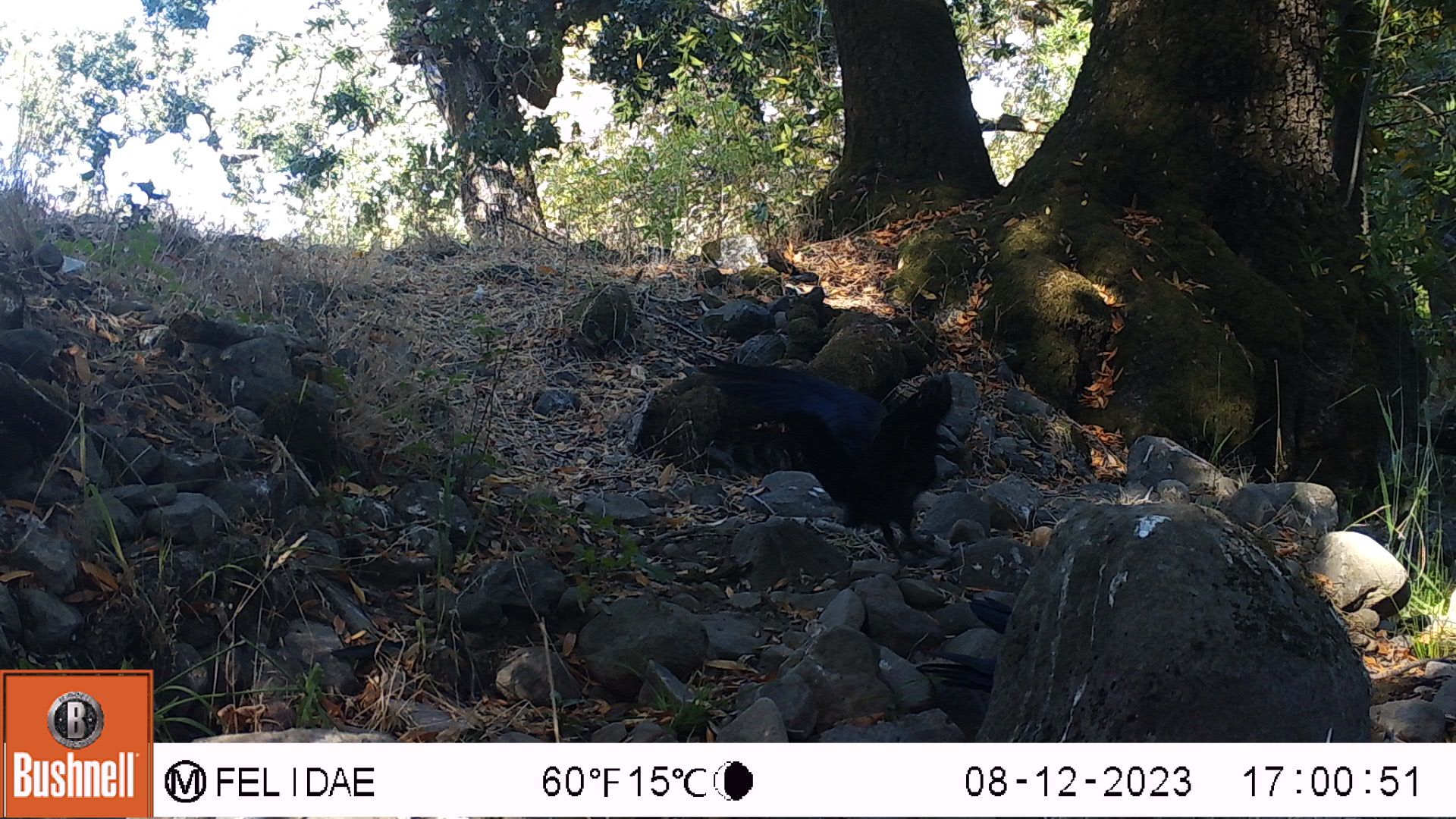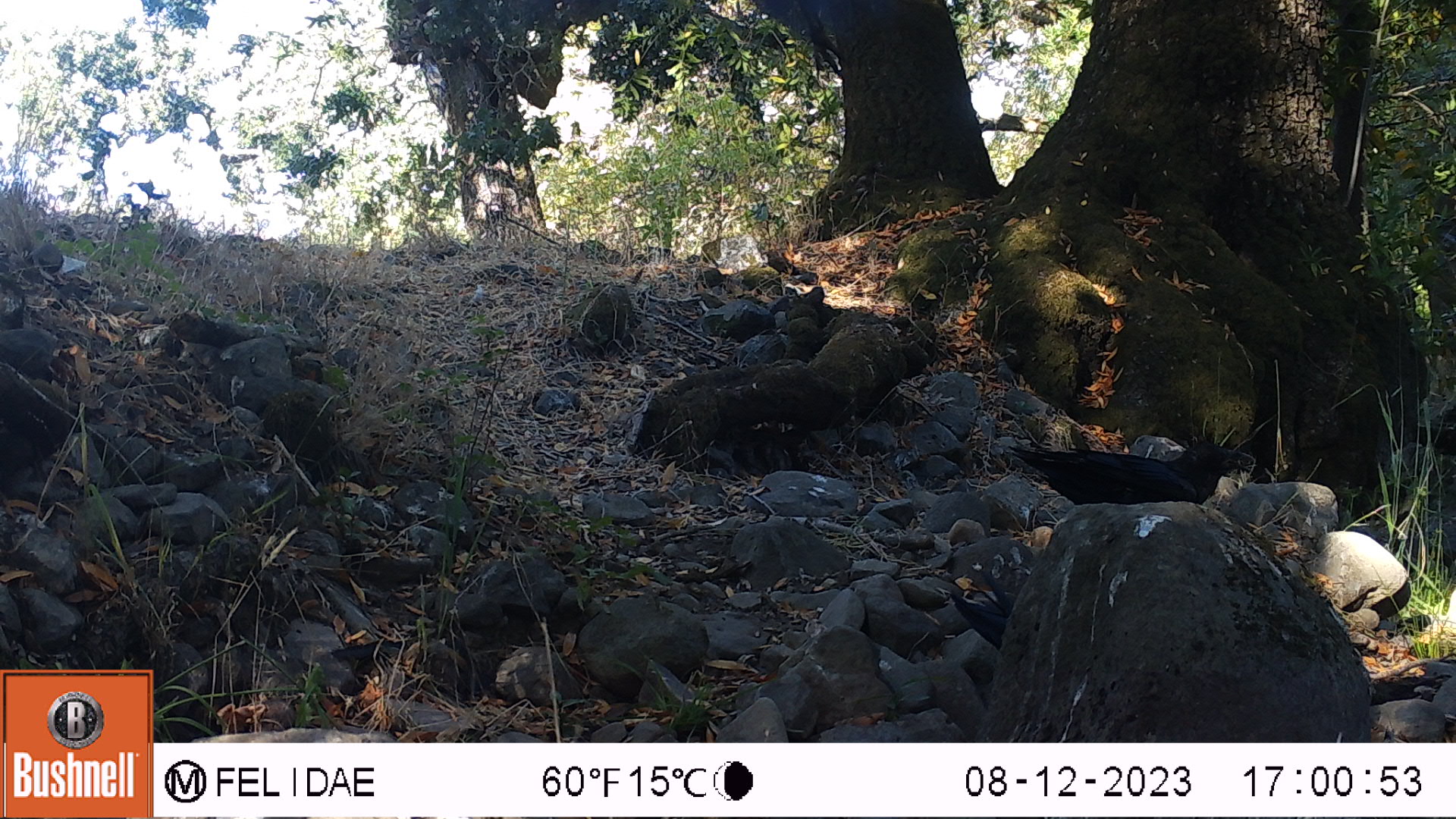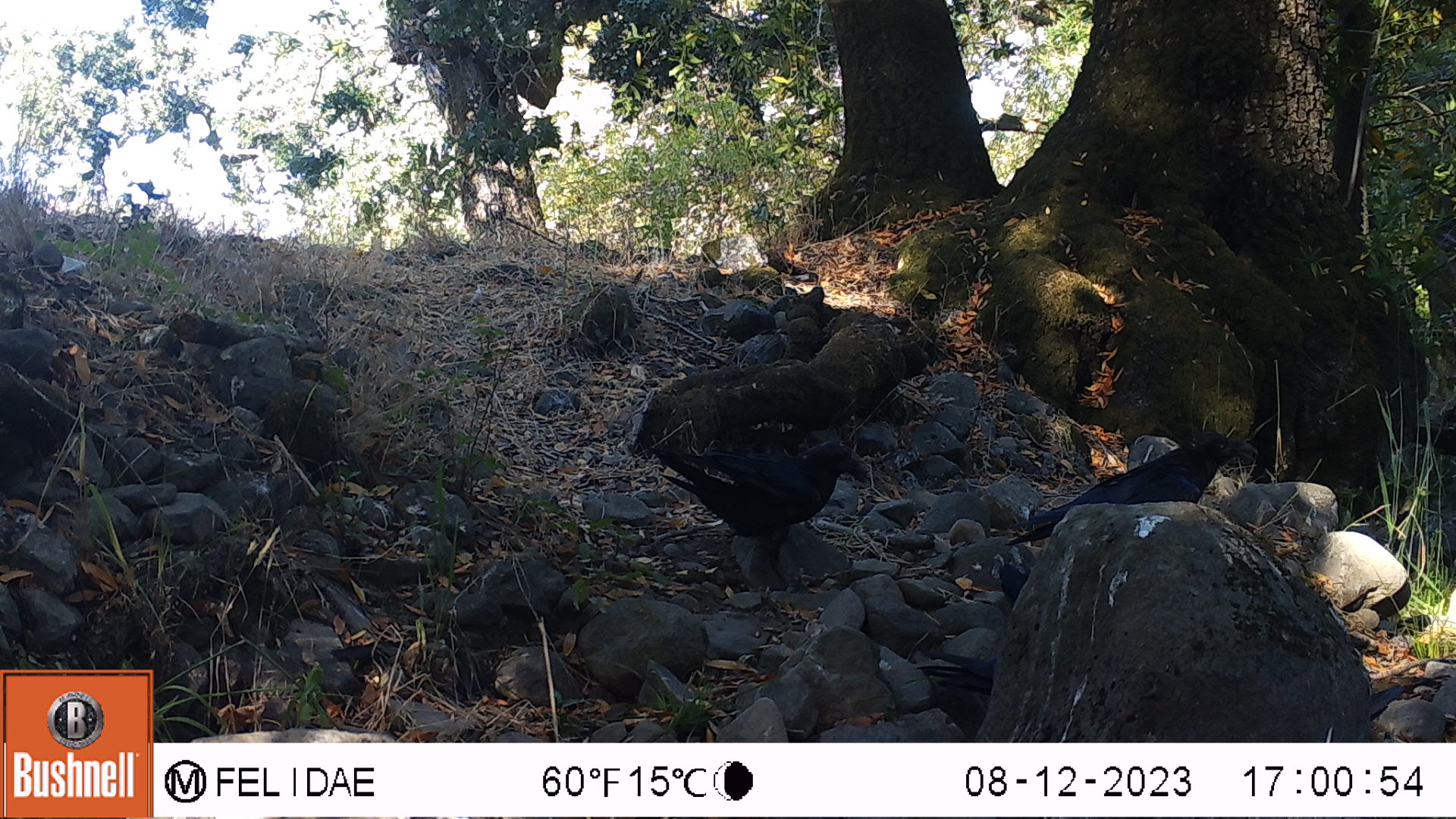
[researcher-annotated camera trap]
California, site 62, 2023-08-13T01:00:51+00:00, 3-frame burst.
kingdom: Animalia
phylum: Chordata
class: Aves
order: Passeriformes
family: Corvidae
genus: Corvus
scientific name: Corvus brachyrhynchos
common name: american crow